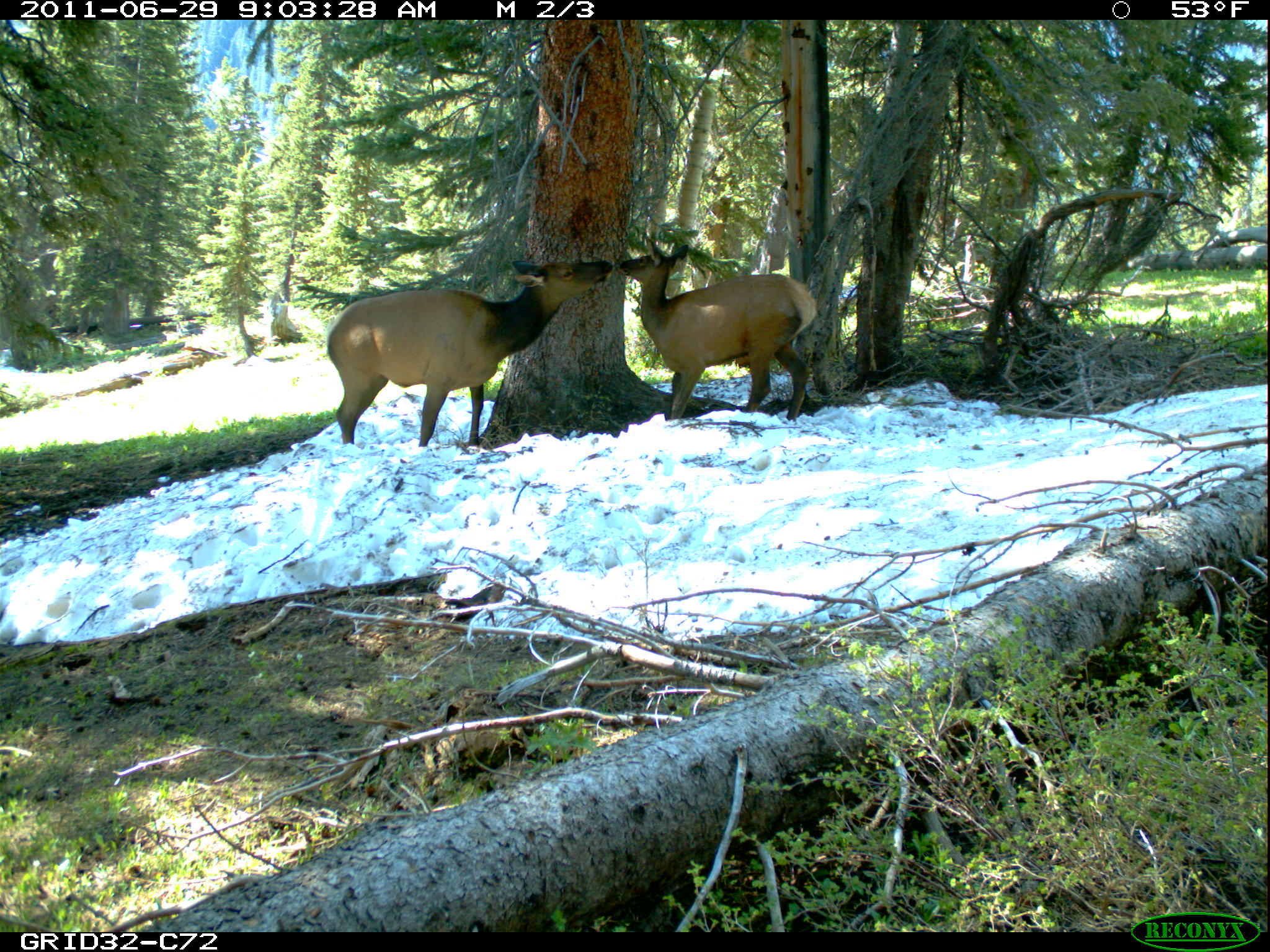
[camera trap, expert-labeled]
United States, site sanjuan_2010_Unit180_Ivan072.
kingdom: Animalia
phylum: Chordata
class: Mammalia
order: Artiodactyla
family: Cervidae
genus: Cervus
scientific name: Cervus elaphus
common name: red deer